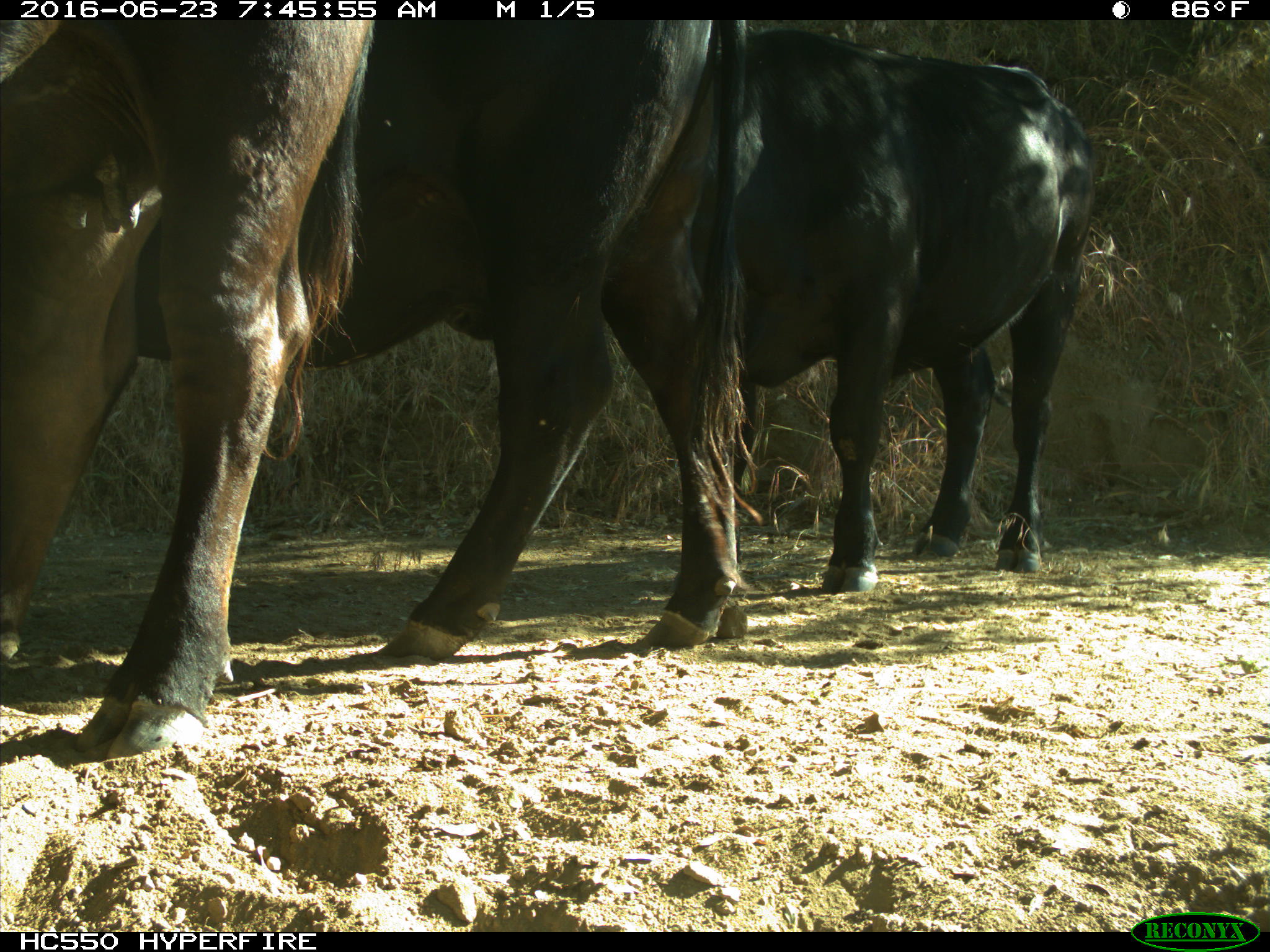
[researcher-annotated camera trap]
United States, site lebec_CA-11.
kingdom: Animalia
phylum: Chordata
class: Mammalia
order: Artiodactyla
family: Bovidae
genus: Bos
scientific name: Bos taurus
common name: domestic cow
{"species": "Bos taurus (domestic cow)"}